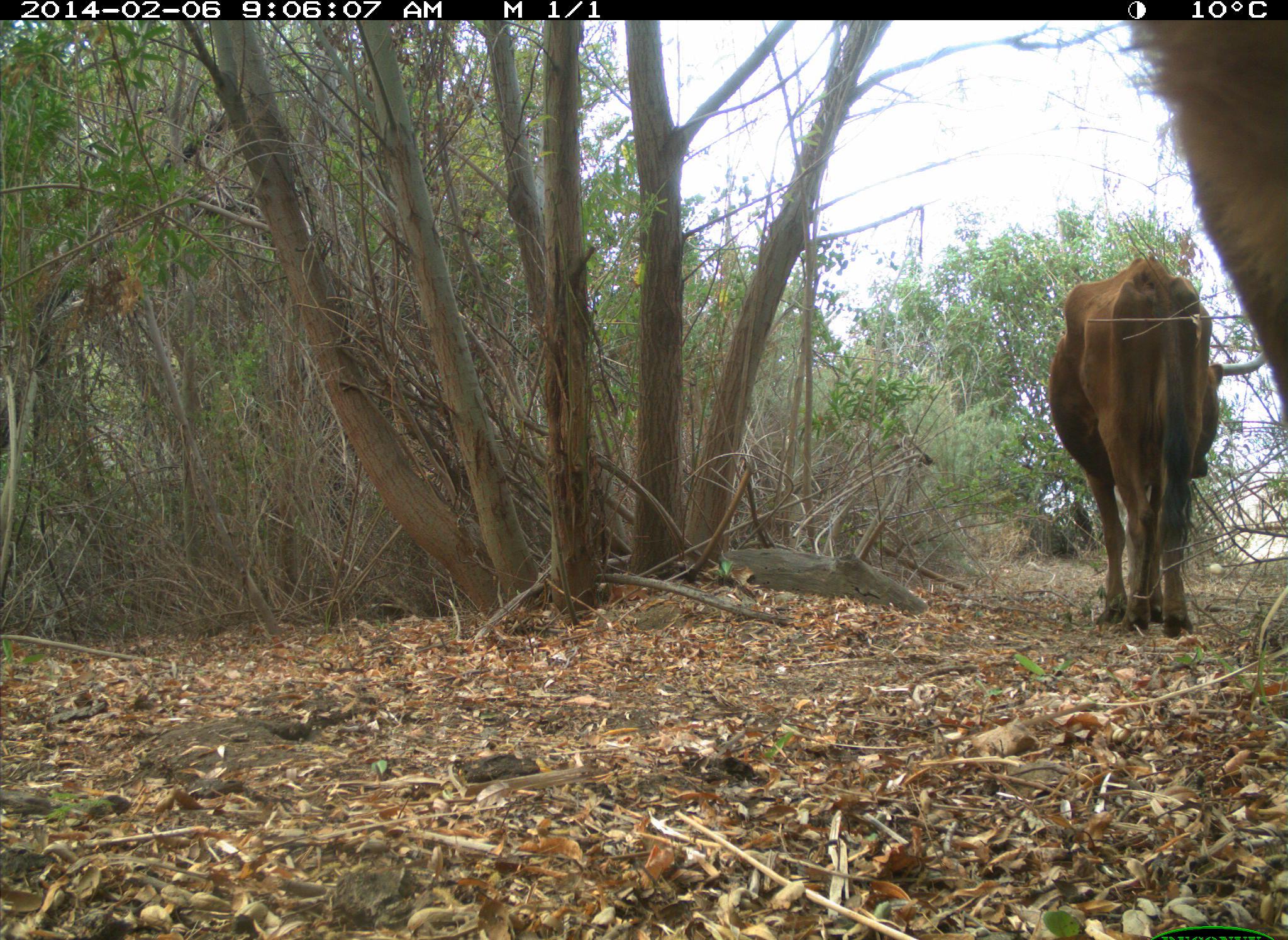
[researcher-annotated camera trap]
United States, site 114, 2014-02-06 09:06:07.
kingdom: Animalia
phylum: Chordata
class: Mammalia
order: Artiodactyla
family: Bovidae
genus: Bos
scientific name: Bos taurus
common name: cow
Cow (Bos taurus).